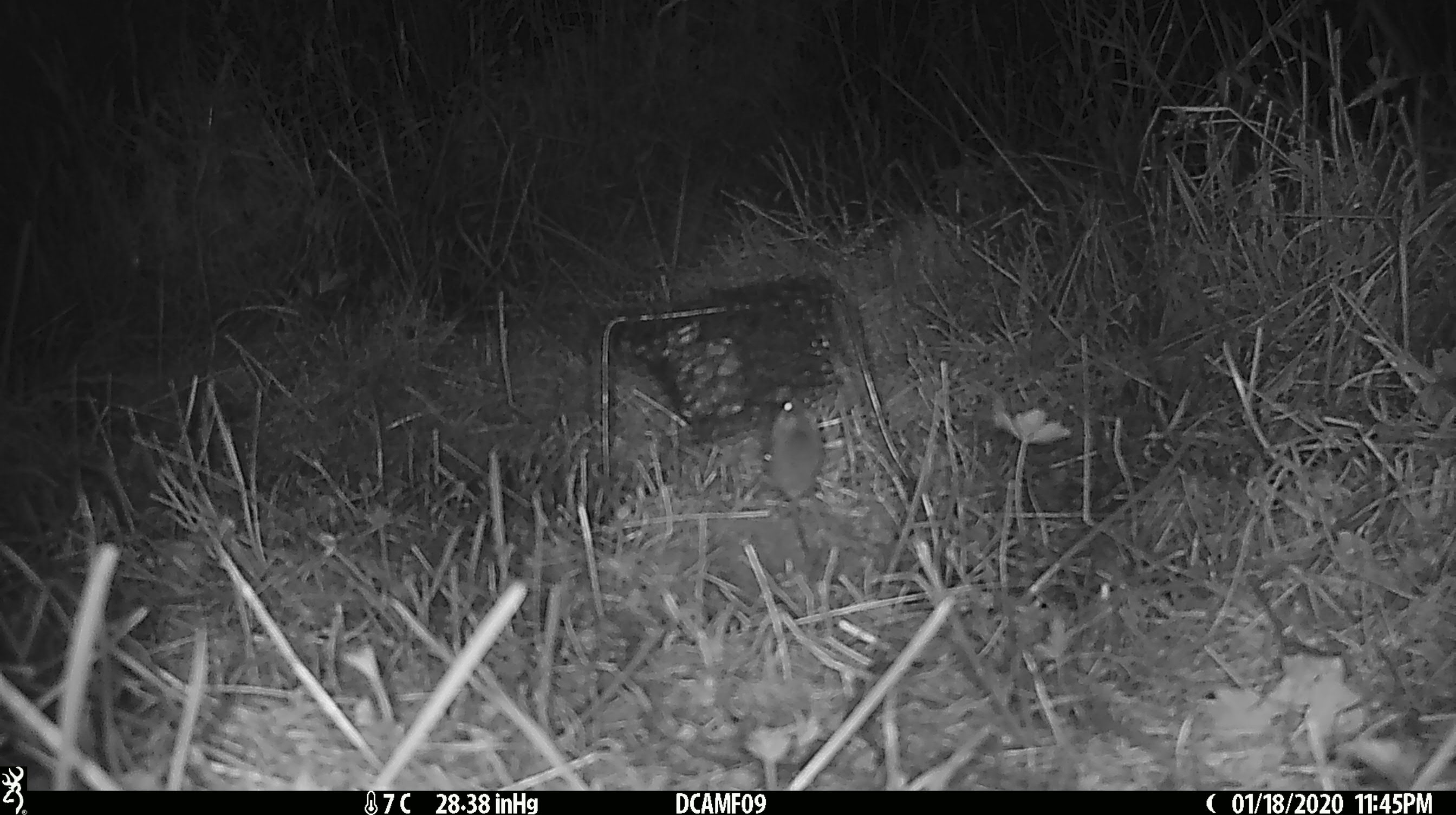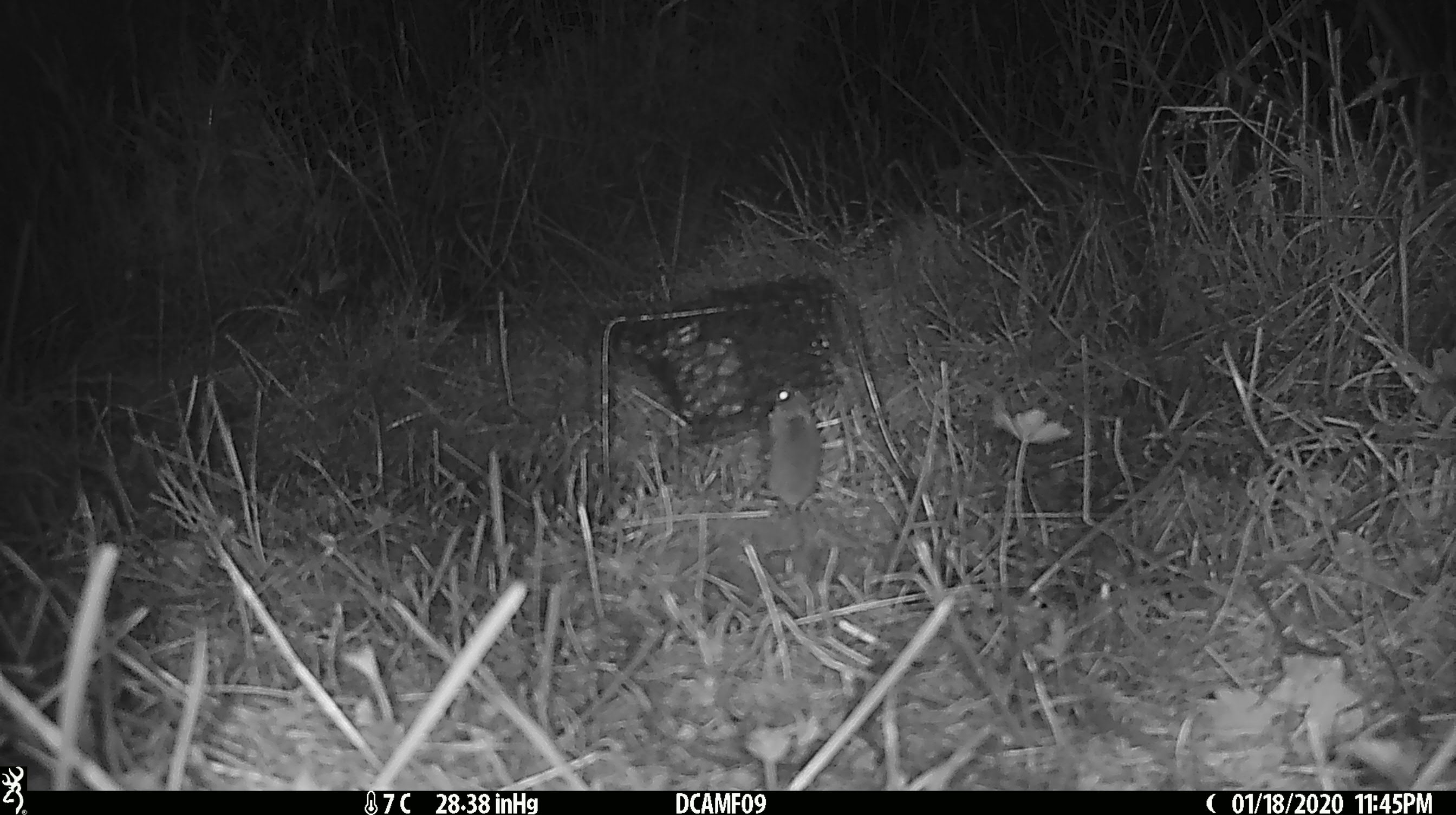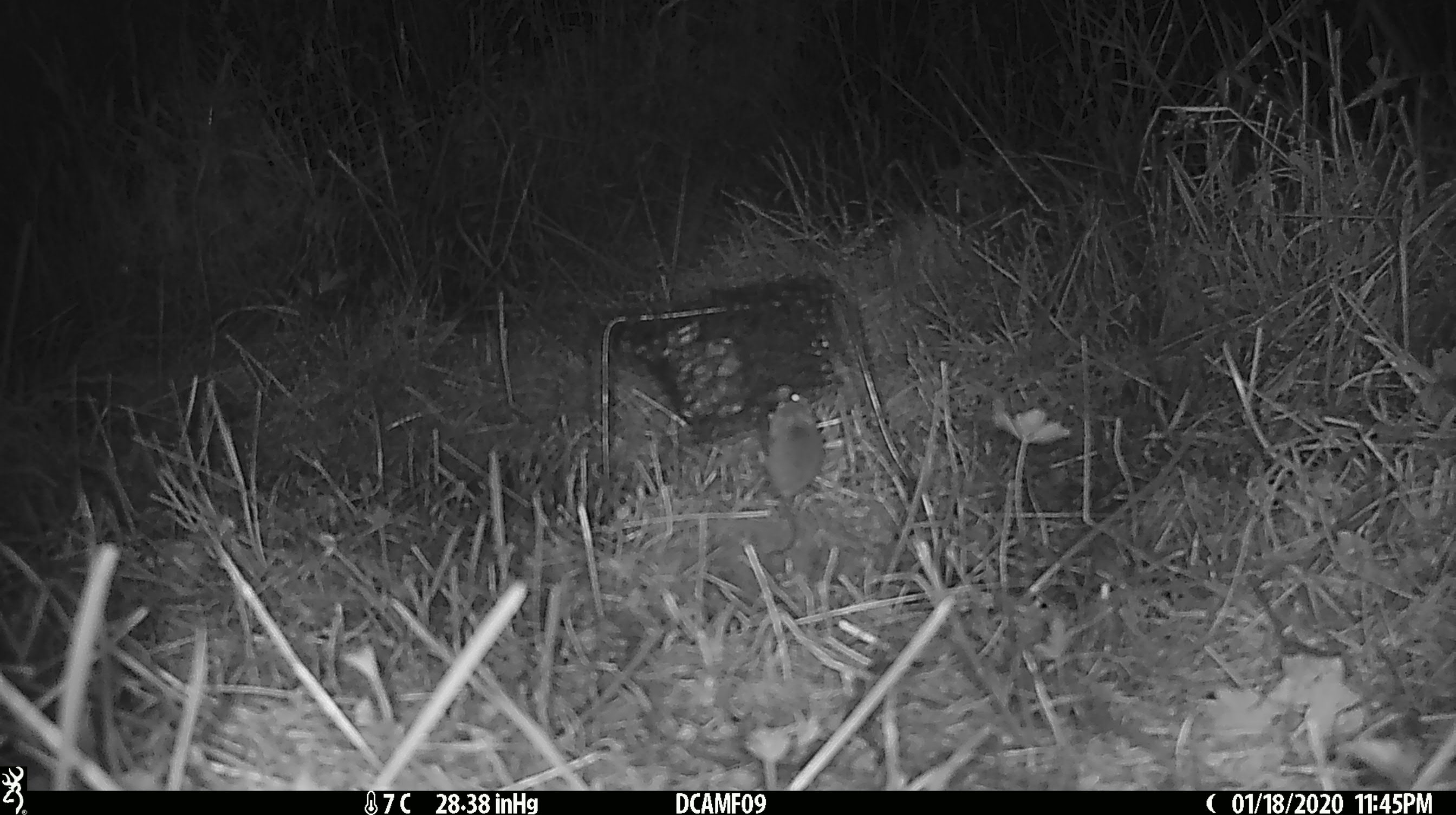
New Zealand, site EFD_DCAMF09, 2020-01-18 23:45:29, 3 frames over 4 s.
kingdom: Animalia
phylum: Chordata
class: Mammalia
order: Rodentia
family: Muridae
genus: Mus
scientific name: Mus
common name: mouse